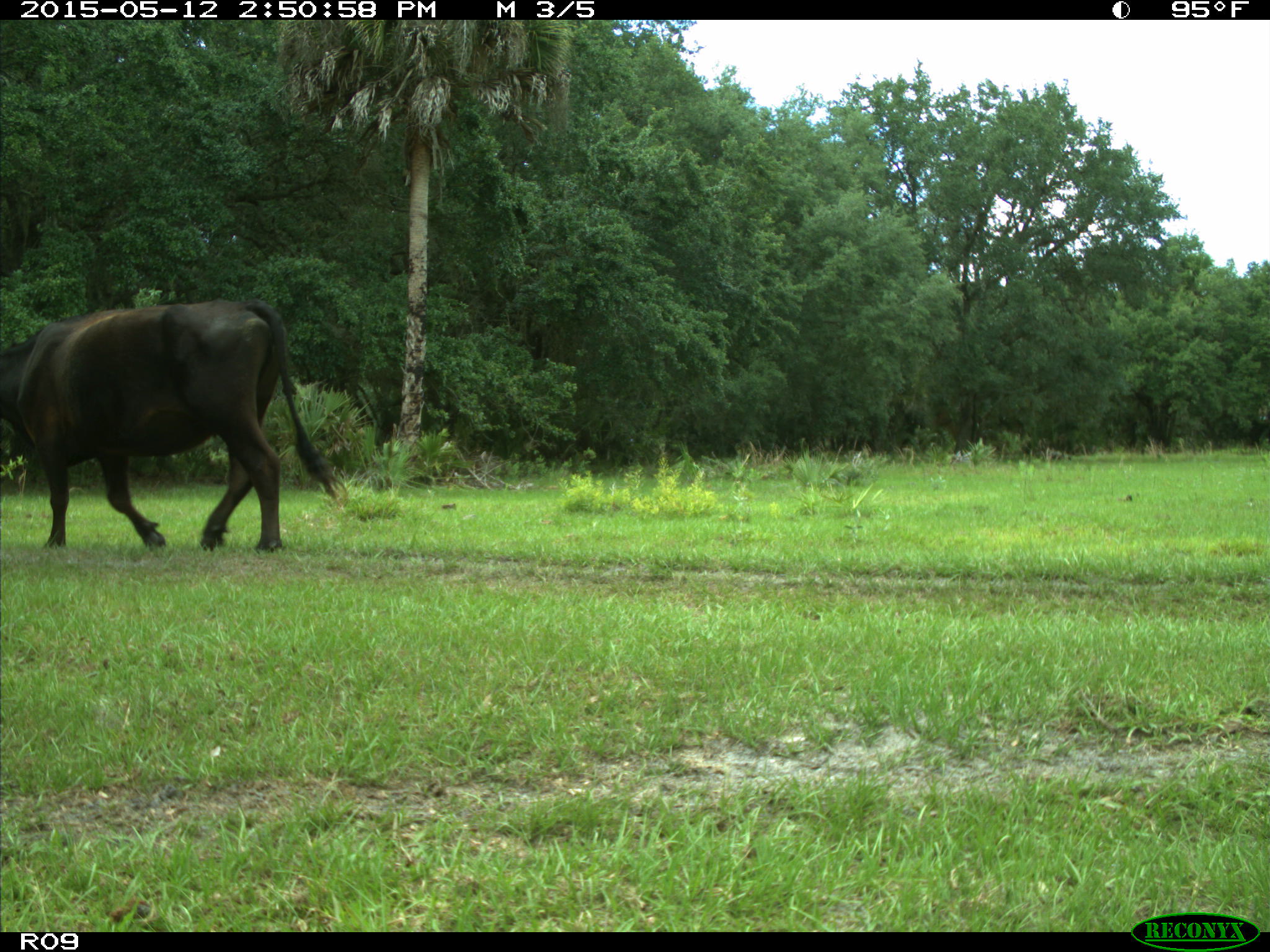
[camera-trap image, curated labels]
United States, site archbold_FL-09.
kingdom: Animalia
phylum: Chordata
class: Mammalia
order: Artiodactyla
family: Bovidae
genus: Bos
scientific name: Bos taurus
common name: domestic cow